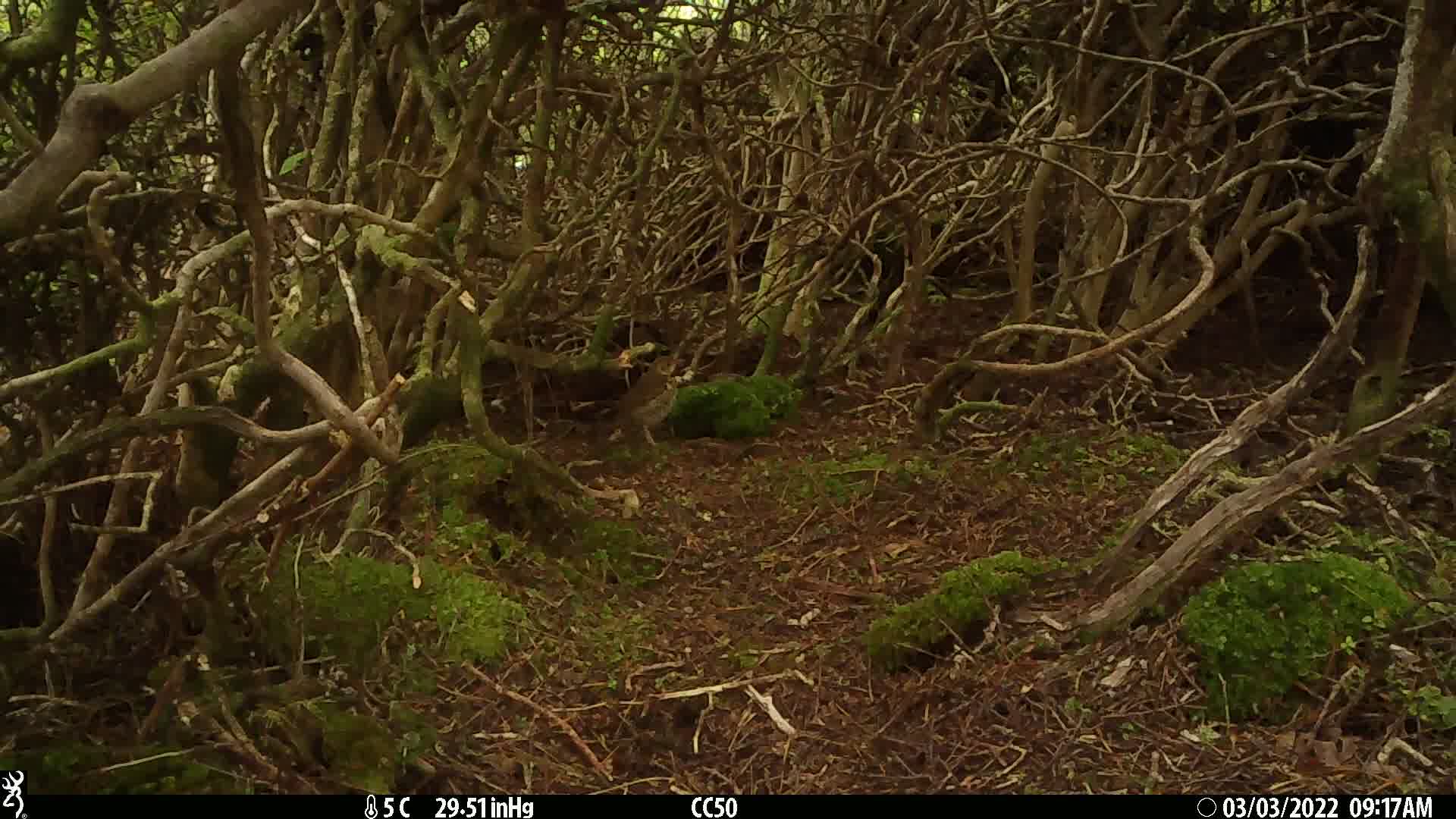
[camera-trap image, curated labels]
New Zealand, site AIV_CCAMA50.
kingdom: Animalia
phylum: Chordata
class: Aves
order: Passeriformes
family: Turdidae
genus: Turdus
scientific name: Turdus philomelos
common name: song thrush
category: thrush